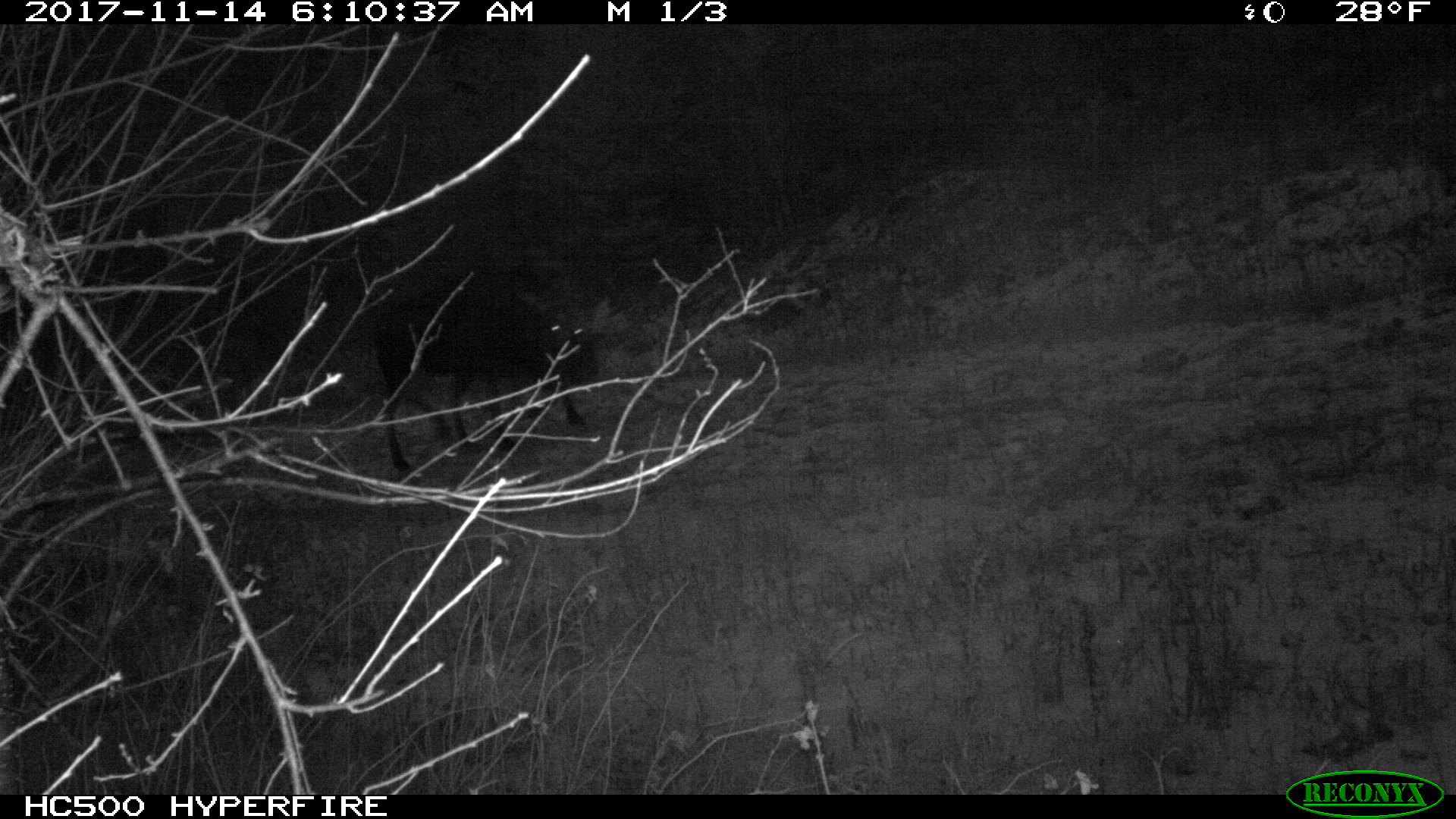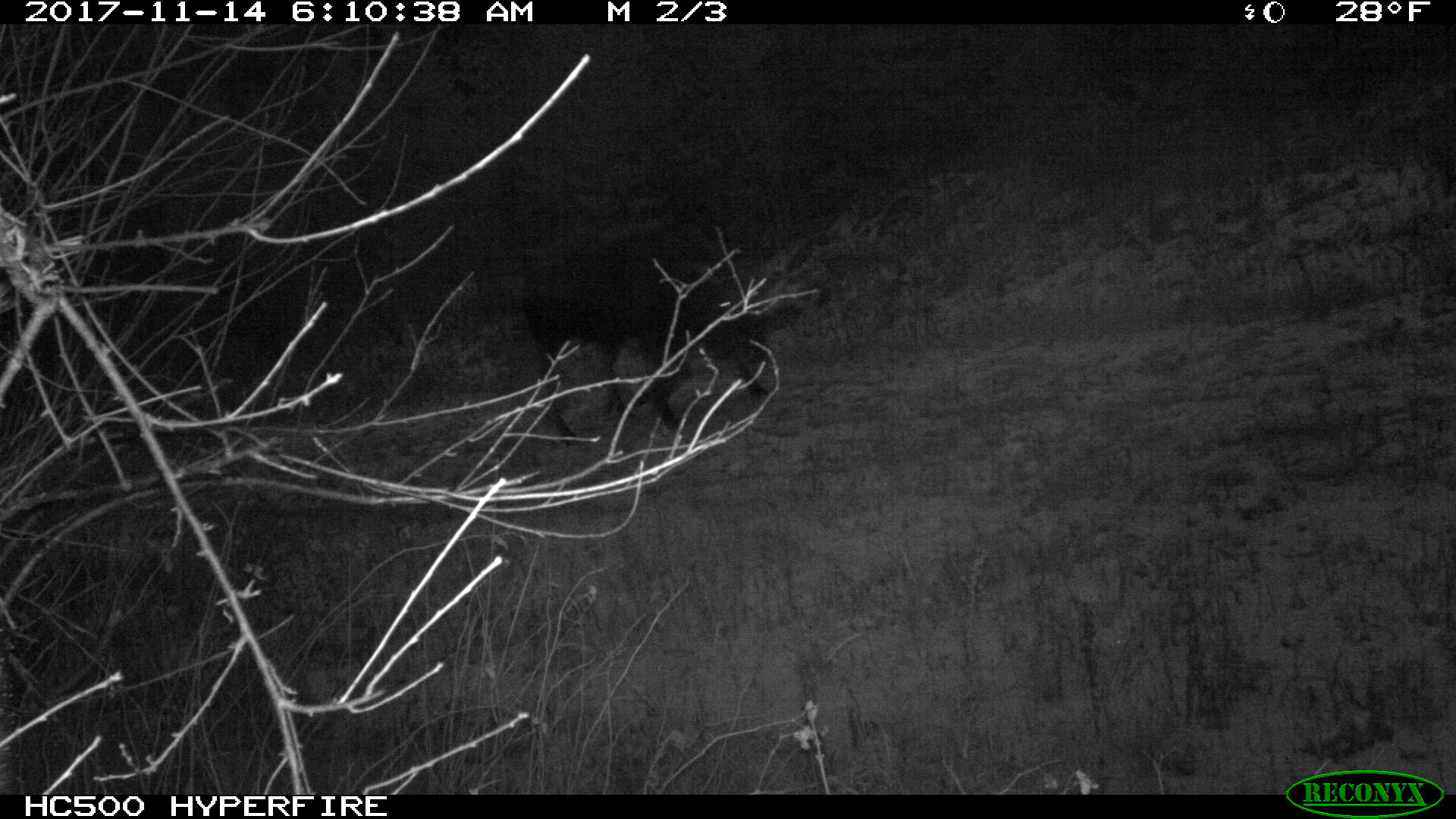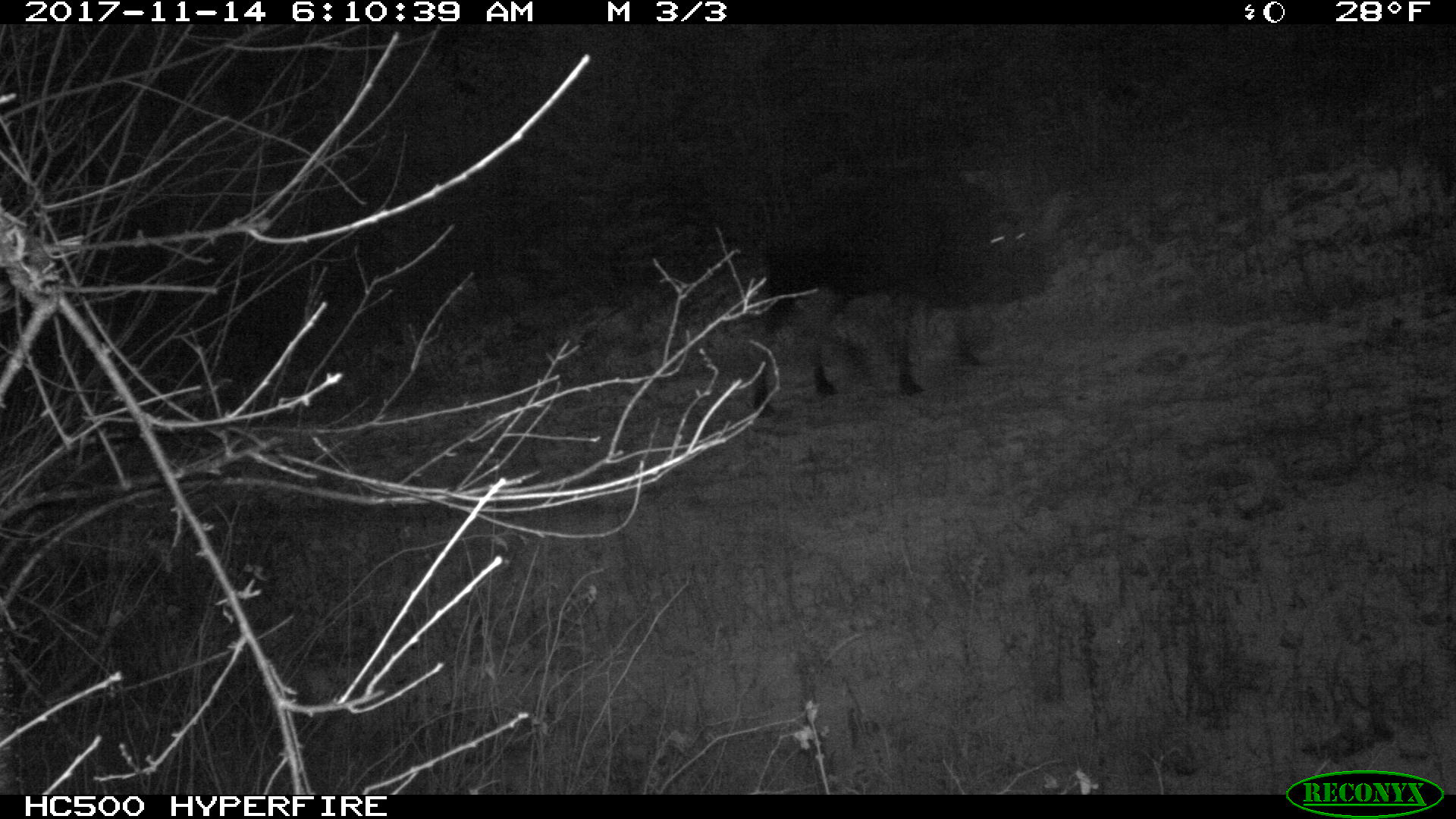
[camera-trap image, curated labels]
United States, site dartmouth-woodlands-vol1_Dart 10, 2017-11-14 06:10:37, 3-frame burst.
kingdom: Animalia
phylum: Chordata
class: Mammalia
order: Artiodactyla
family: Cervidae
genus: Alces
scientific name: Alces alces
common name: moose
Moose (Alces alces).